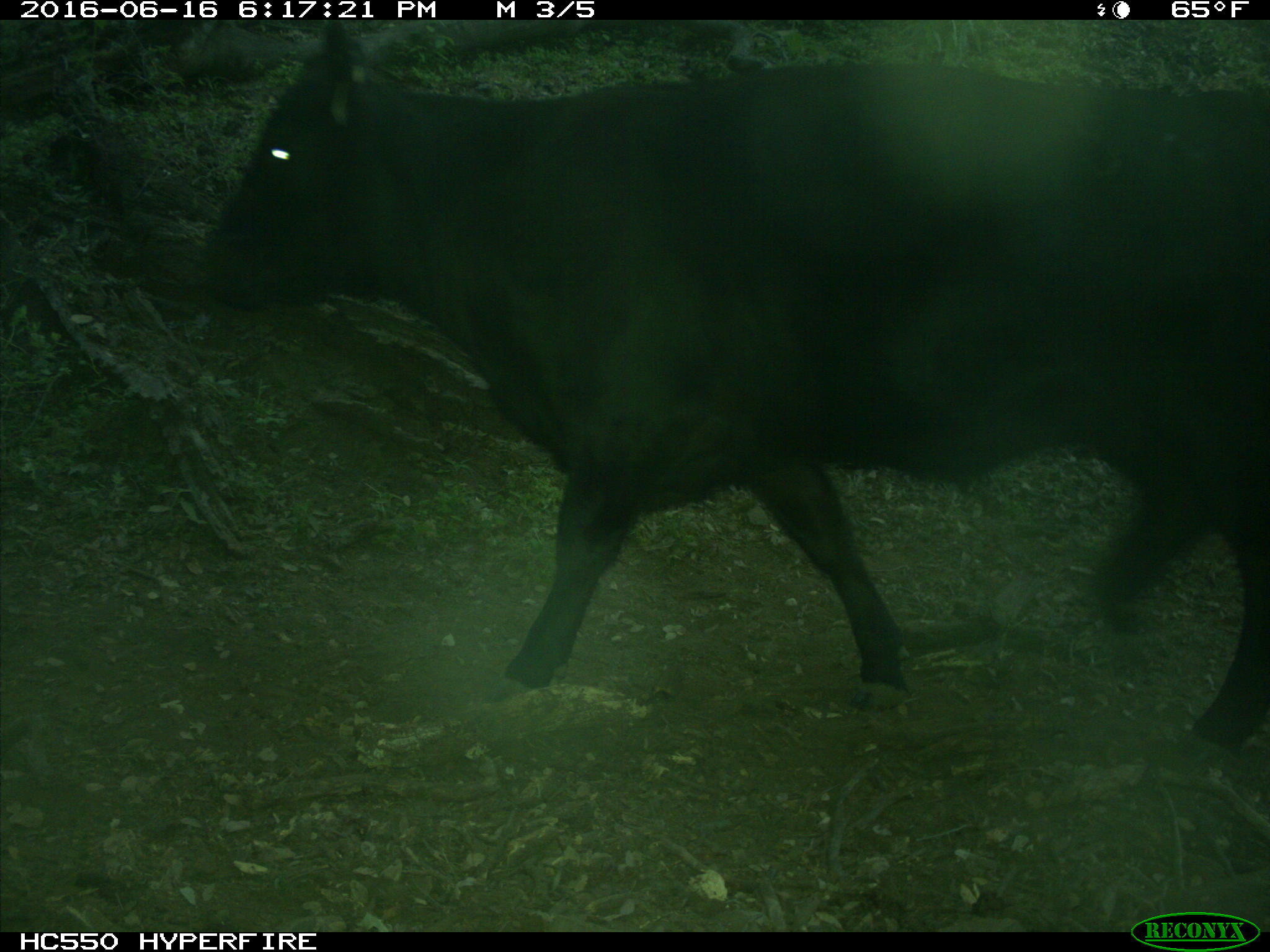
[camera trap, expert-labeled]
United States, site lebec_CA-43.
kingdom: Animalia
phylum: Chordata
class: Mammalia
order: Artiodactyla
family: Bovidae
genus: Bos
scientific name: Bos taurus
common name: domestic cow